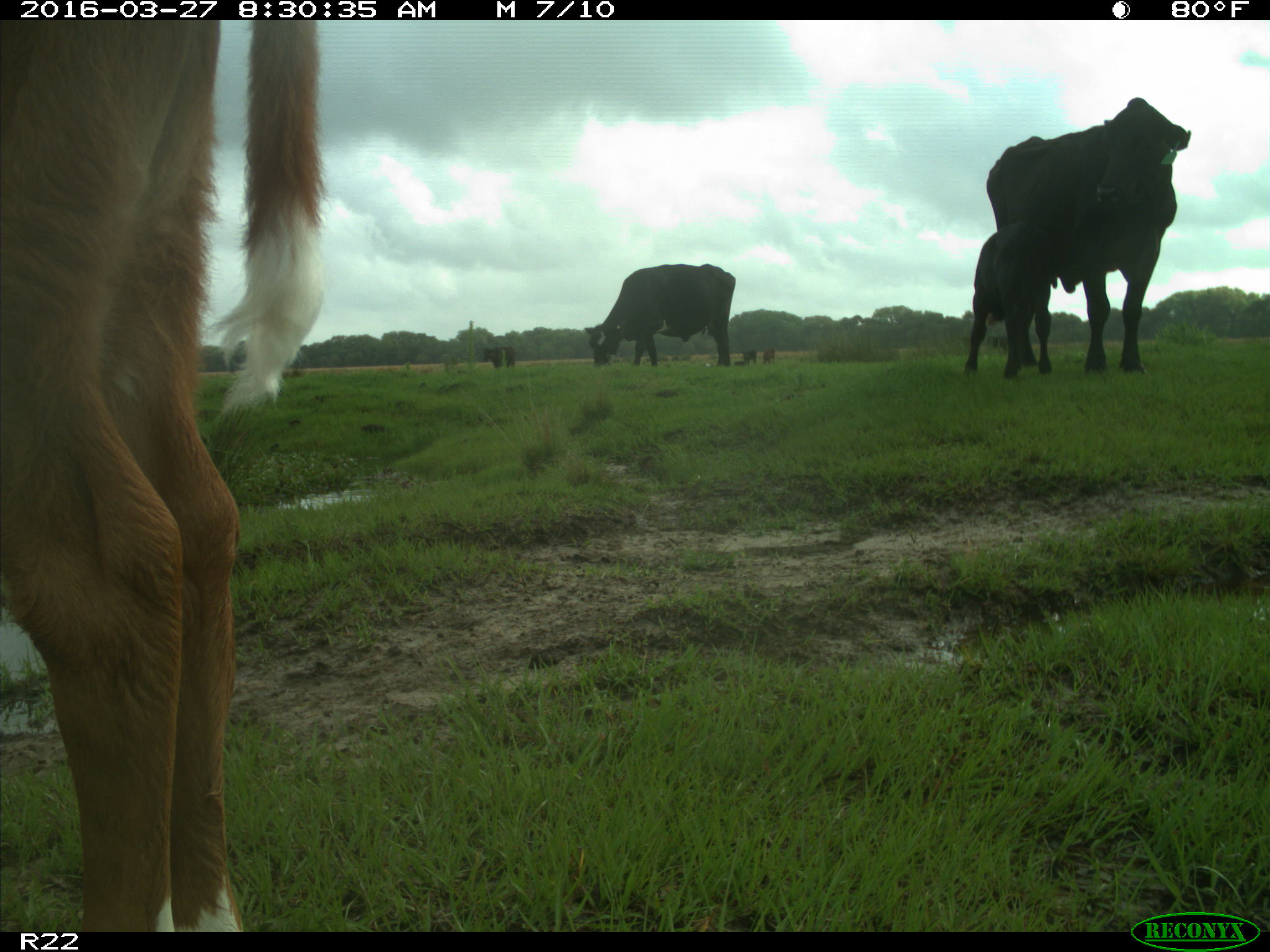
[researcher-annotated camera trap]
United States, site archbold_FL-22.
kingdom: Animalia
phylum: Chordata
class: Mammalia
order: Artiodactyla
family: Bovidae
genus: Bos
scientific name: Bos taurus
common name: domestic cow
Bos taurus (domestic cow).